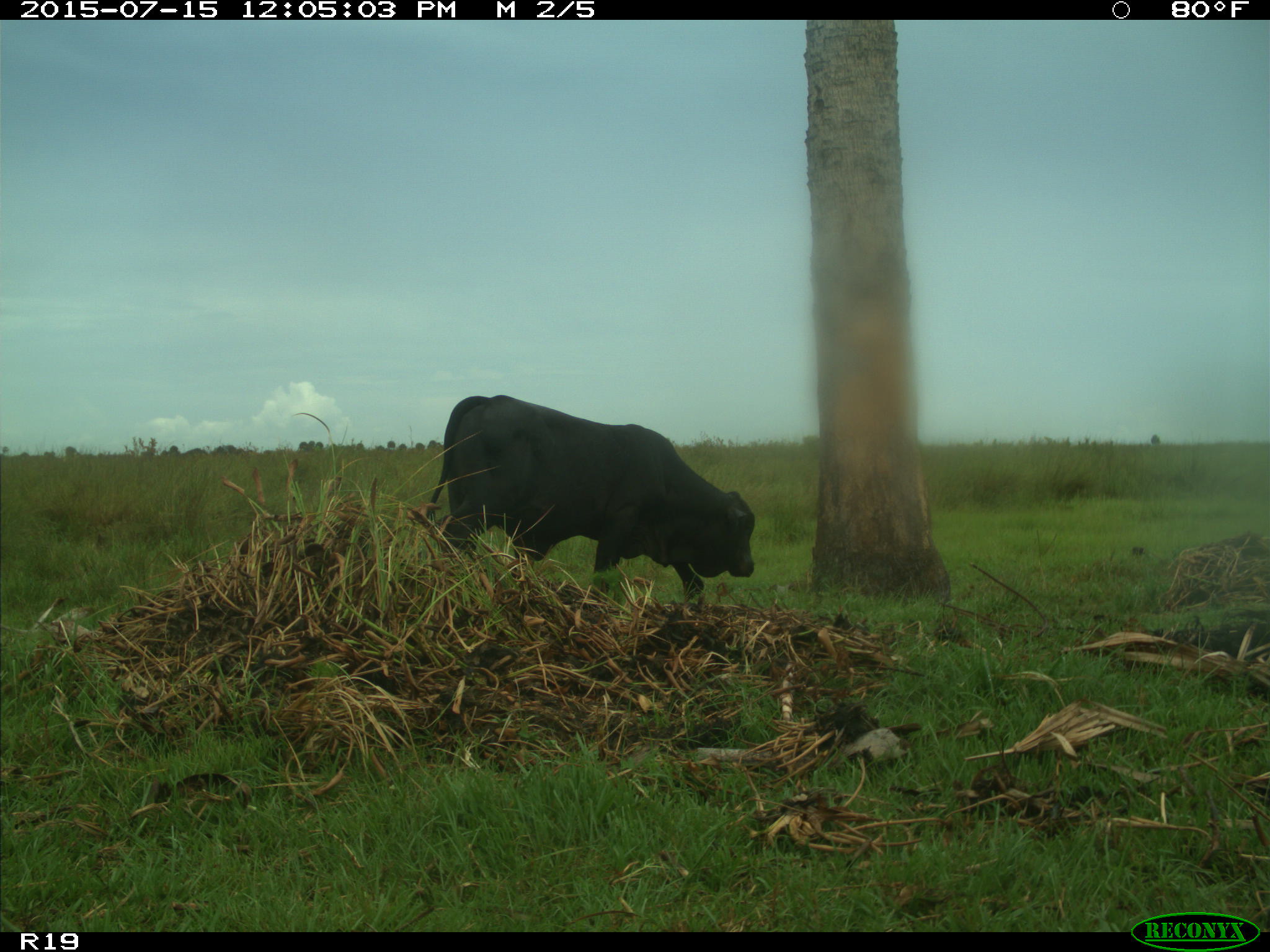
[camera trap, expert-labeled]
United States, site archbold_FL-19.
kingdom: Animalia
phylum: Chordata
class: Mammalia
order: Artiodactyla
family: Bovidae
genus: Bos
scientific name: Bos taurus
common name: domestic cow